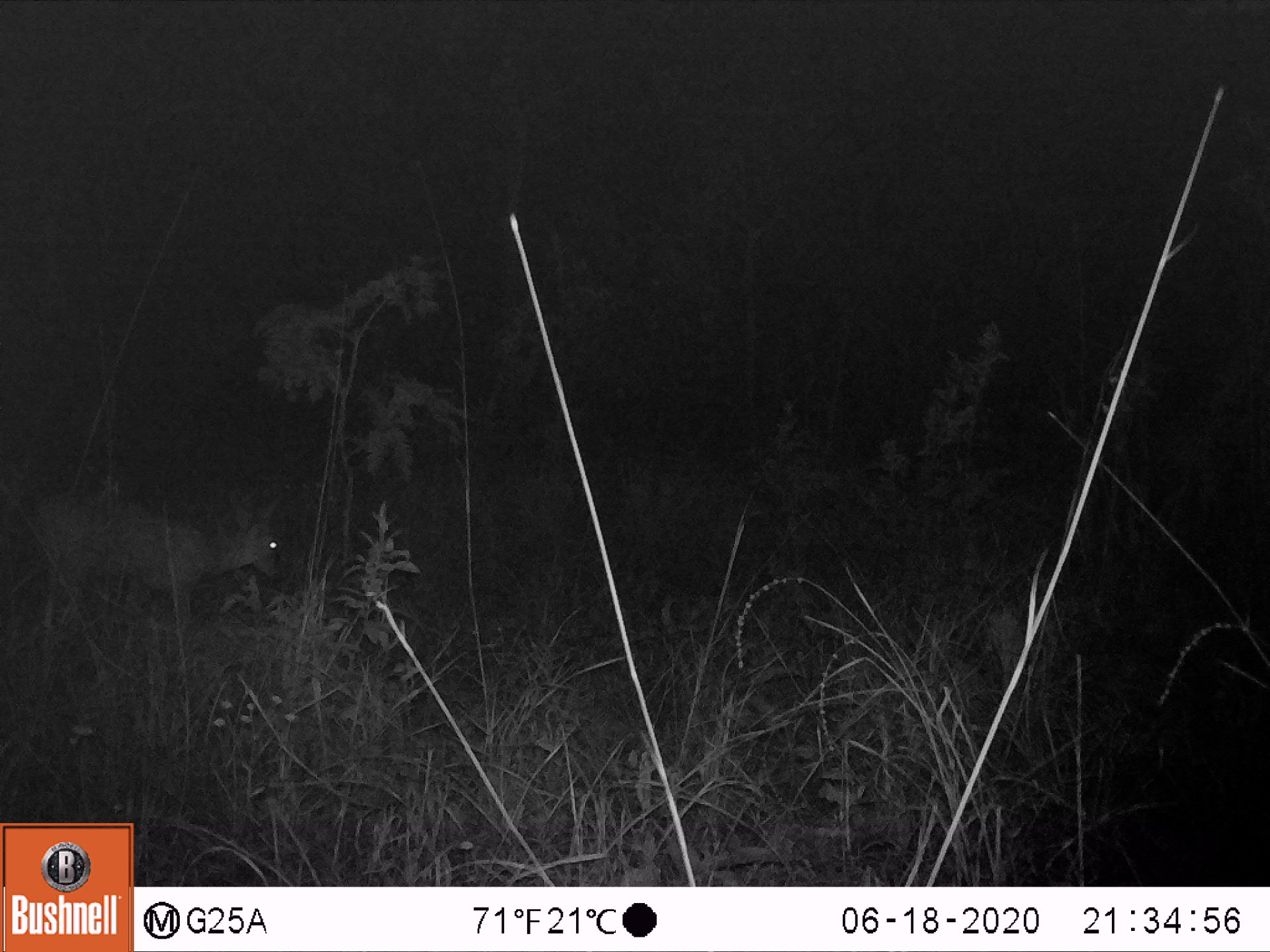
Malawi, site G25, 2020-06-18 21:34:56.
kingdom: Animalia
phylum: Chordata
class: Mammalia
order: Artiodactyla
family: Bovidae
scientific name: Antilopinae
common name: small antelope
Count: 1.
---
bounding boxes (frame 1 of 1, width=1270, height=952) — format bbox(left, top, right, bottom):
small antelope: bbox(12, 476, 296, 653)